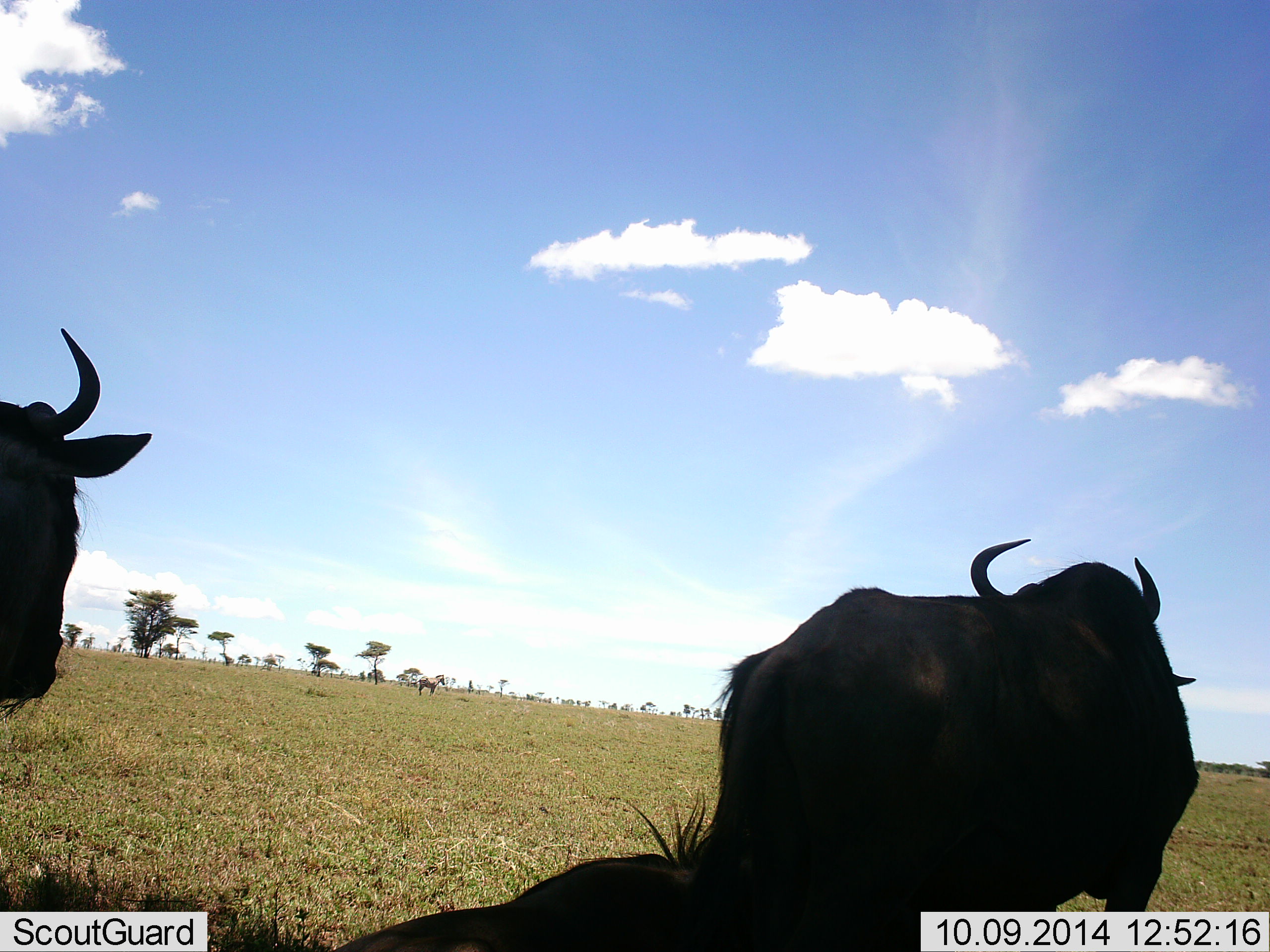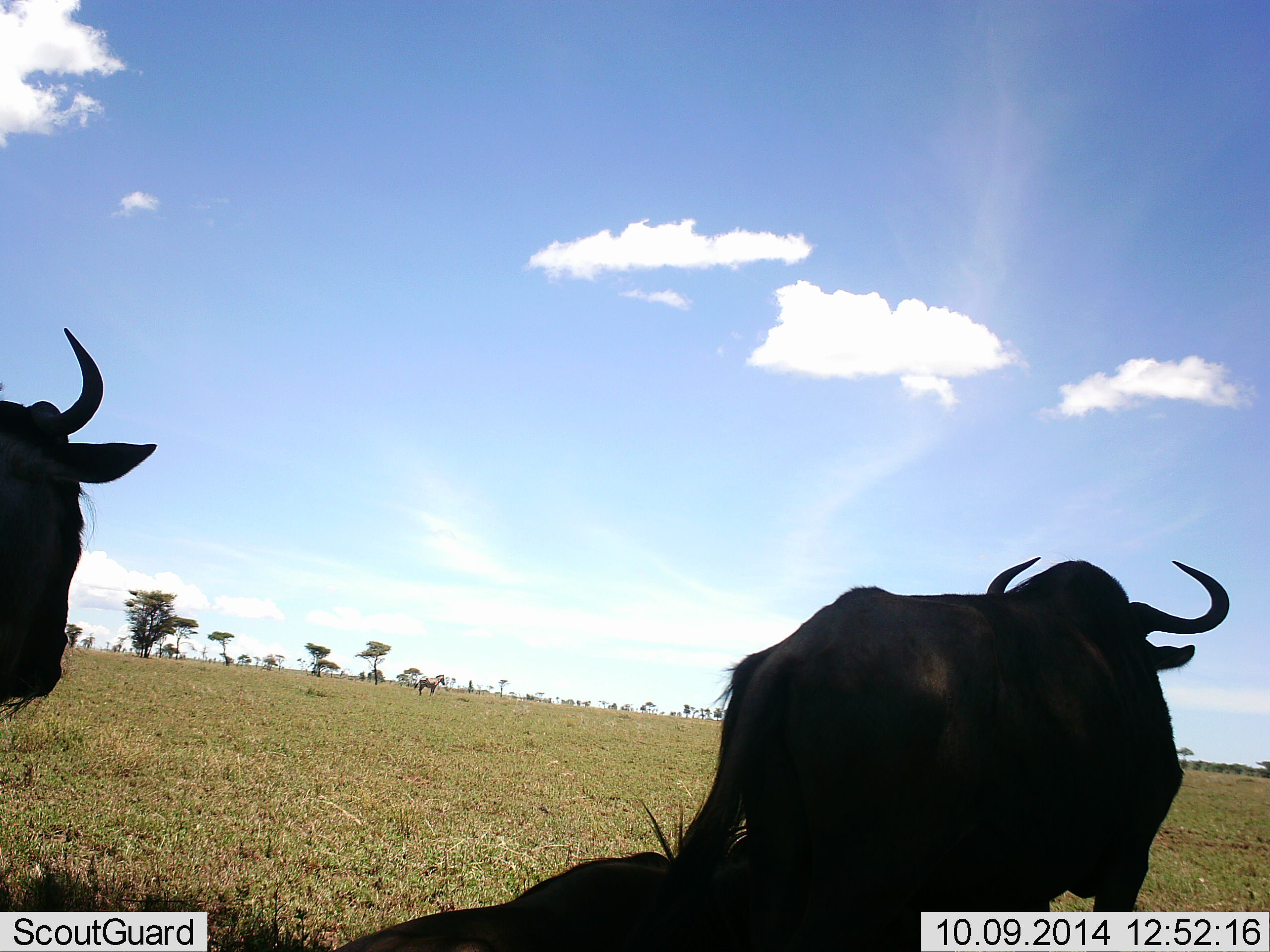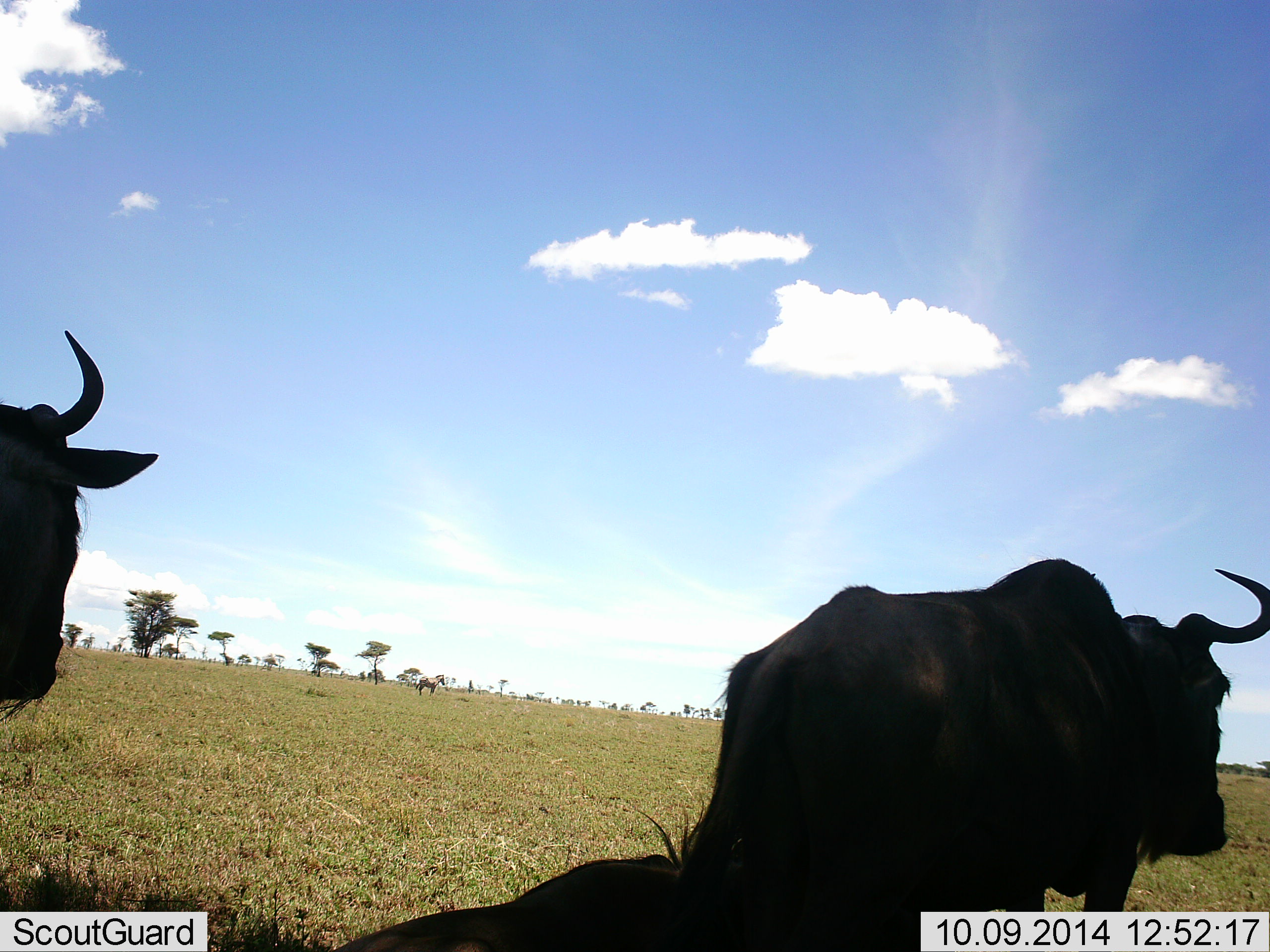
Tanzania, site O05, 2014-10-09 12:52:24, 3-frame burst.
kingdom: Animalia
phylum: Chordata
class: Mammalia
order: Artiodactyla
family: Bovidae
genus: Connochaetes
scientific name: Connochaetes taurinus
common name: blue wildebeest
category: wildebeest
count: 3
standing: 86%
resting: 71%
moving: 0%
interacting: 0%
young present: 0%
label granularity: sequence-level